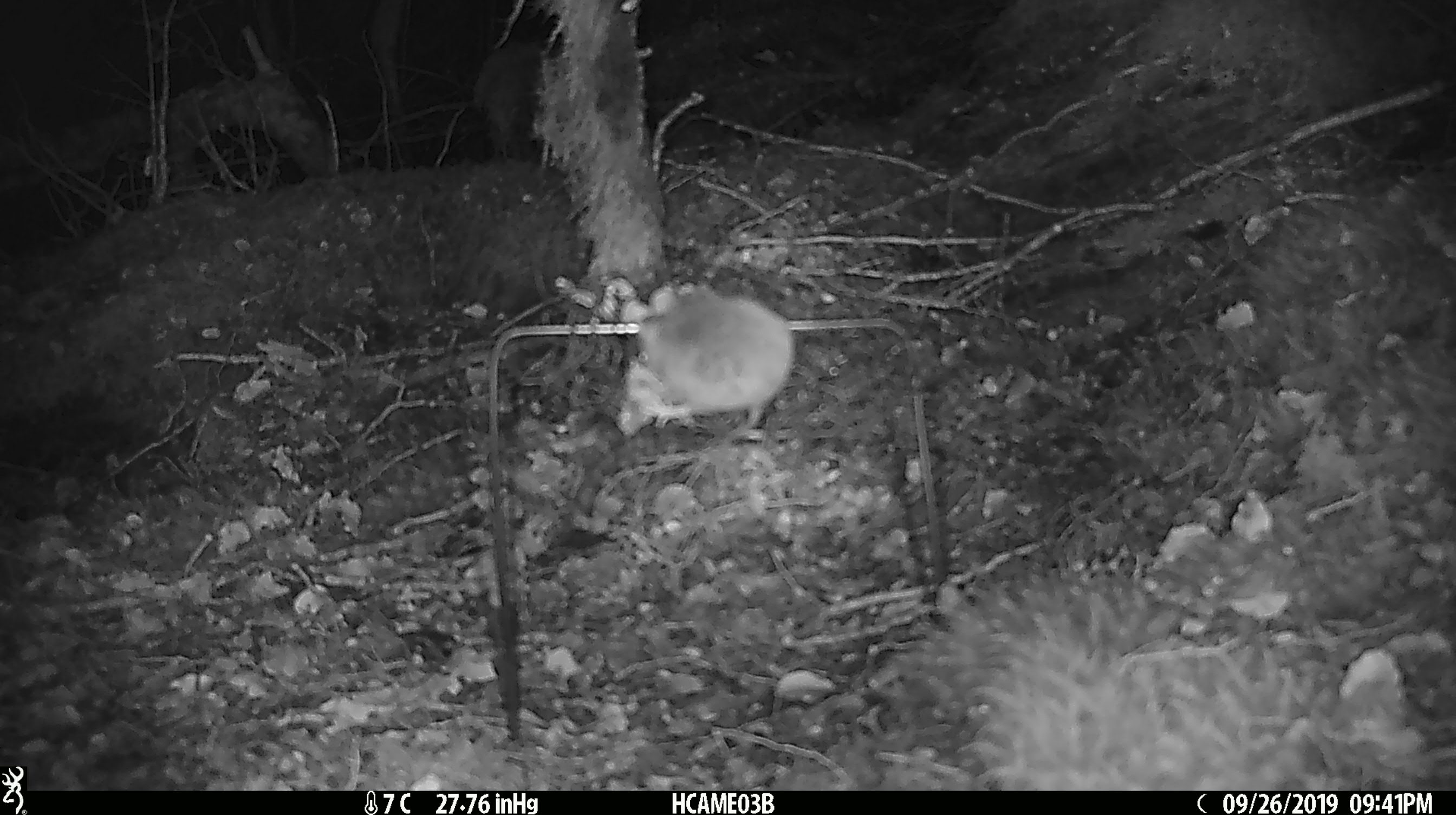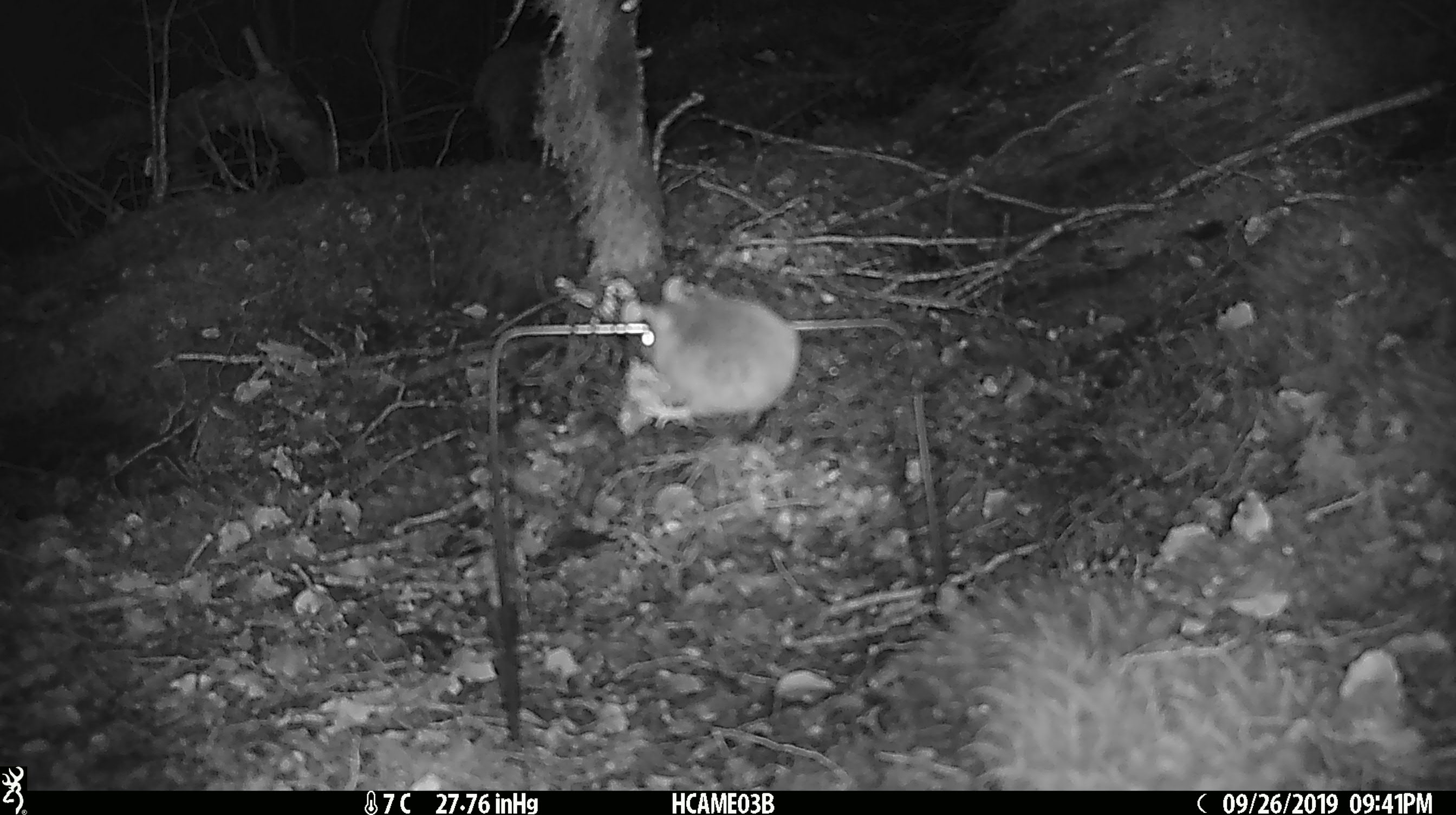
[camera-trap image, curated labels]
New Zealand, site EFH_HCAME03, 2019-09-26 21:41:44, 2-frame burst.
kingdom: Animalia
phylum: Chordata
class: Mammalia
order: Rodentia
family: Muridae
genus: Mus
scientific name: Mus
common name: mouse